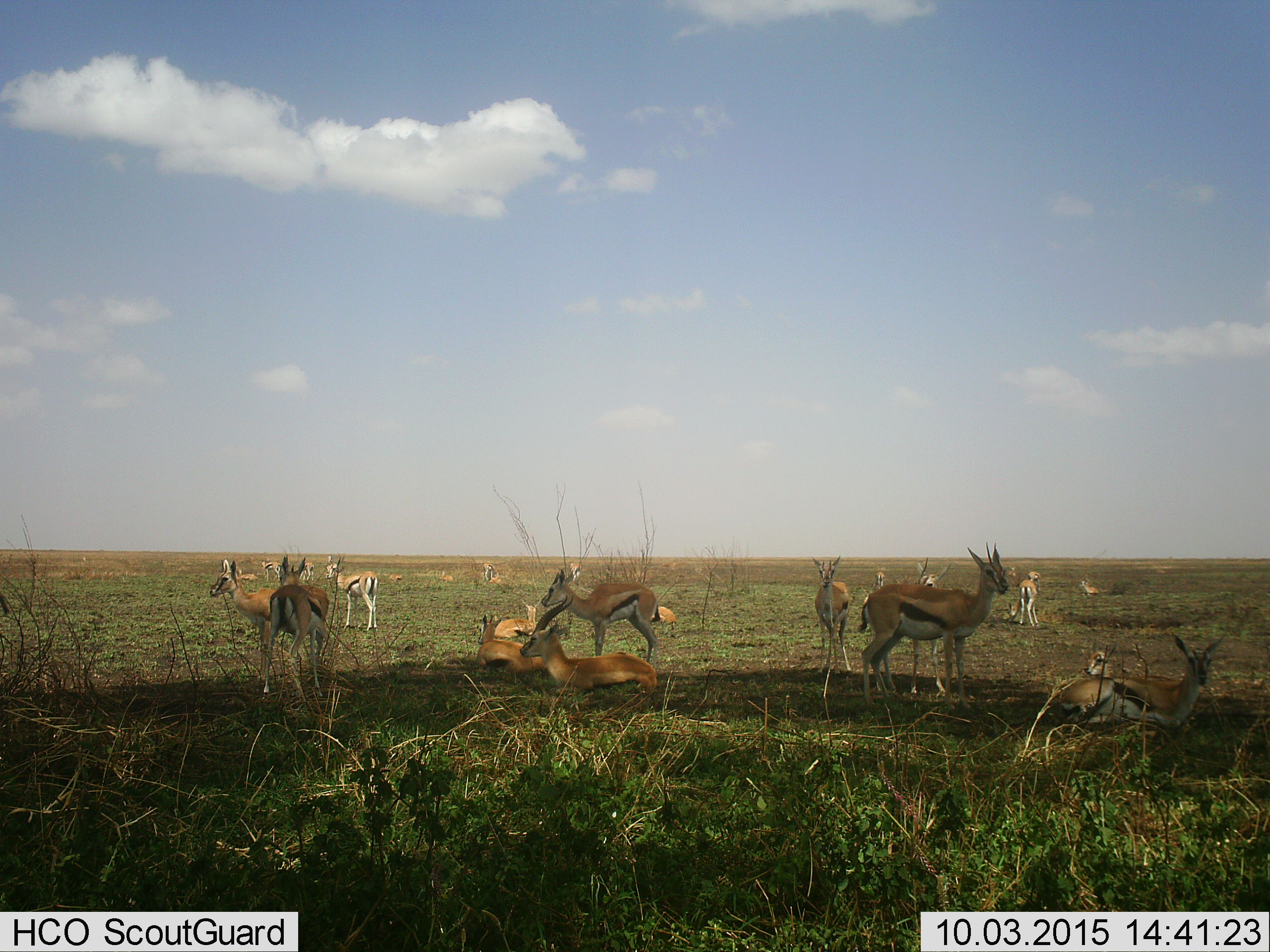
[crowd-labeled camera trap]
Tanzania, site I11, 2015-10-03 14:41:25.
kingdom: Animalia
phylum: Chordata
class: Mammalia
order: Artiodactyla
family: Bovidae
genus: Eudorcas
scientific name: Eudorcas thomsonii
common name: thomson's gazelle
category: gazellethomsons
Gazellethomsons (thomson's gazelle) (Eudorcas thomsonii), count 11-50. Behavior (volunteer vote fractions): standing 78%, resting 89%, moving 11%, interacting 11%. Young present (vote fraction): 33%. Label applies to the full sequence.